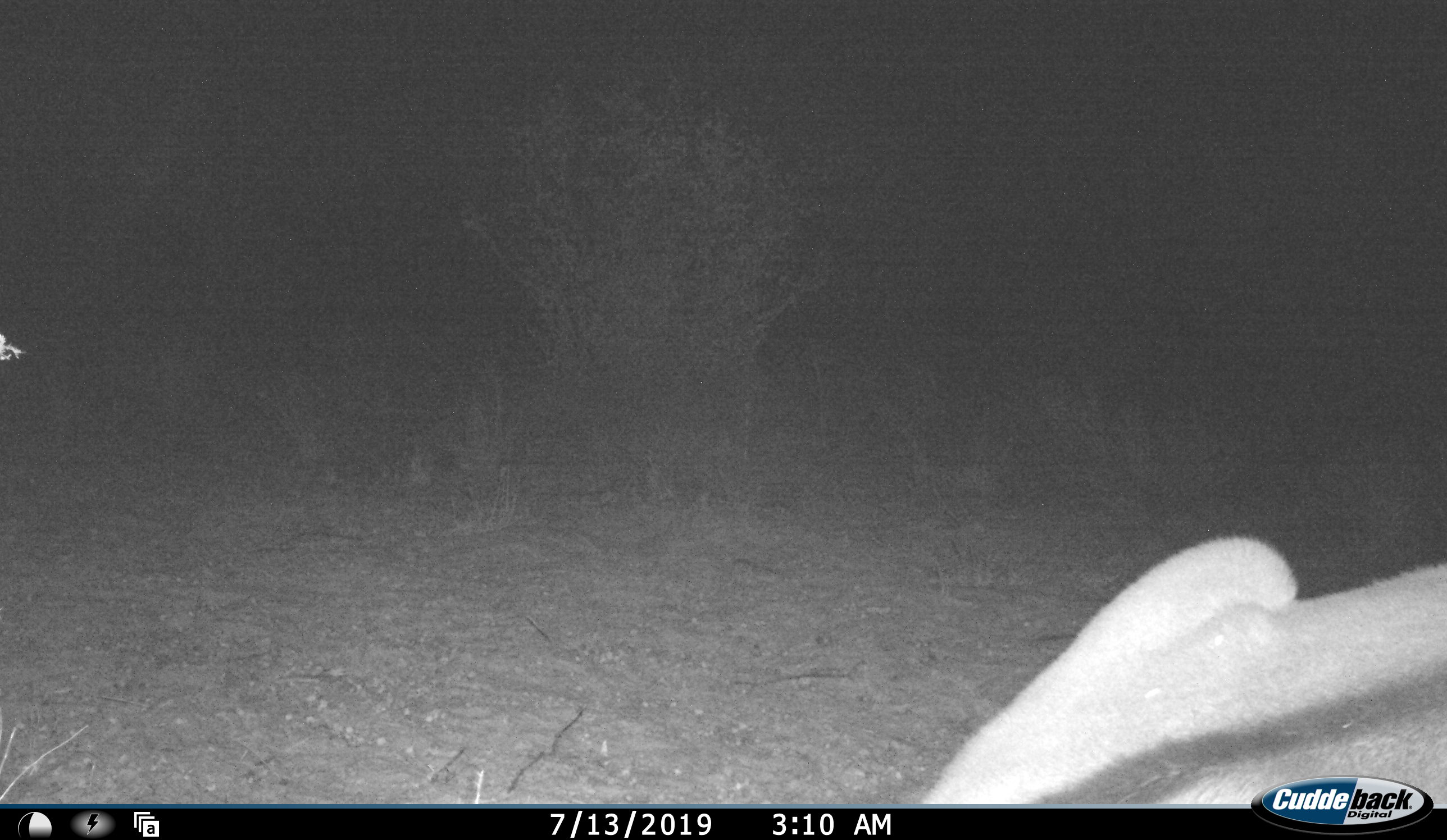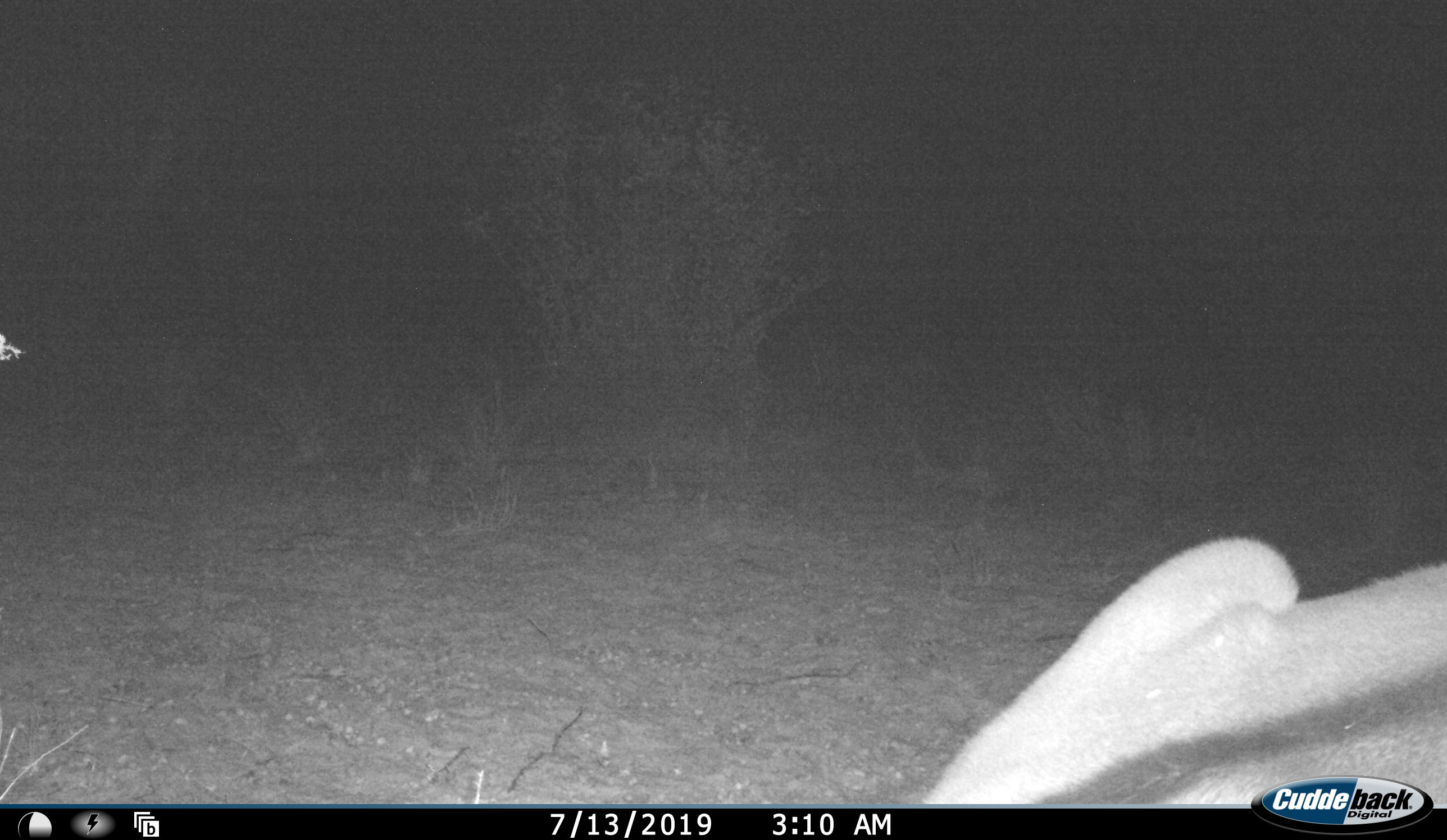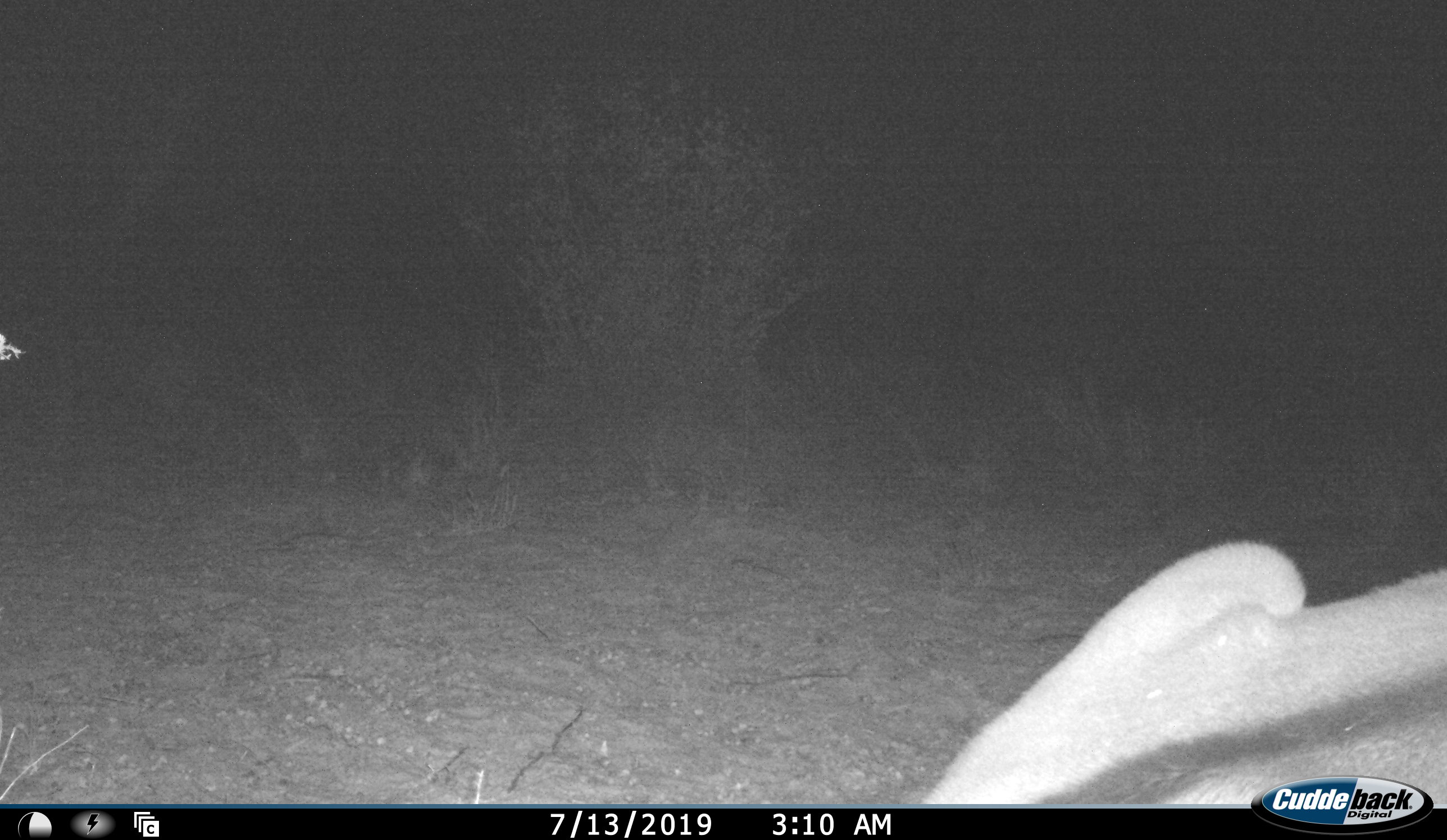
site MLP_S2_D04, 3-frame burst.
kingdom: Animalia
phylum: Chordata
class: Mammalia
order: Artiodactyla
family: Bovidae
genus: Oryx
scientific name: Oryx gazella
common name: gemsbok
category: oryx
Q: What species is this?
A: Oryx (gemsbok) (Oryx gazella).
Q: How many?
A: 1.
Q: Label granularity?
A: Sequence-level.